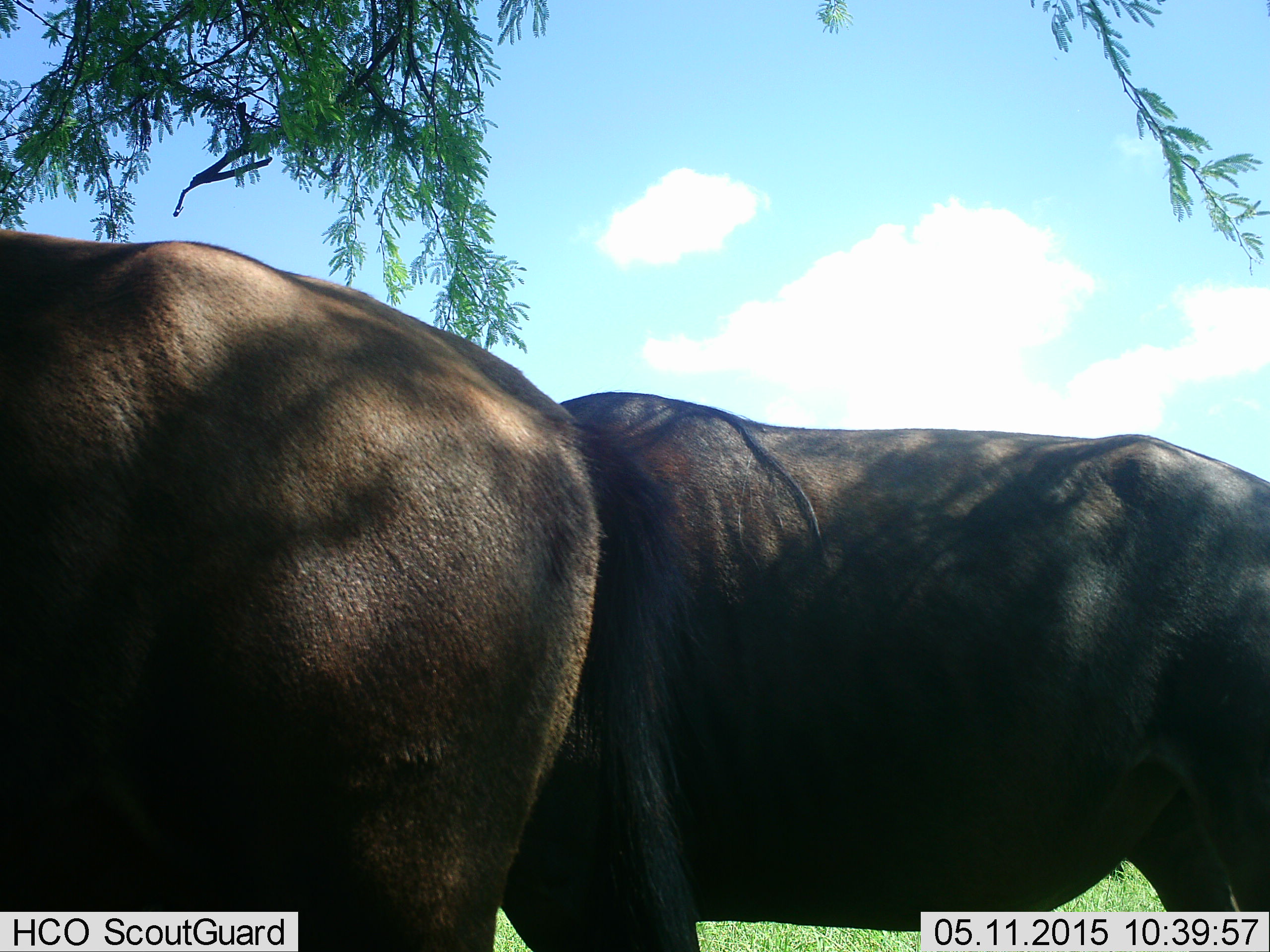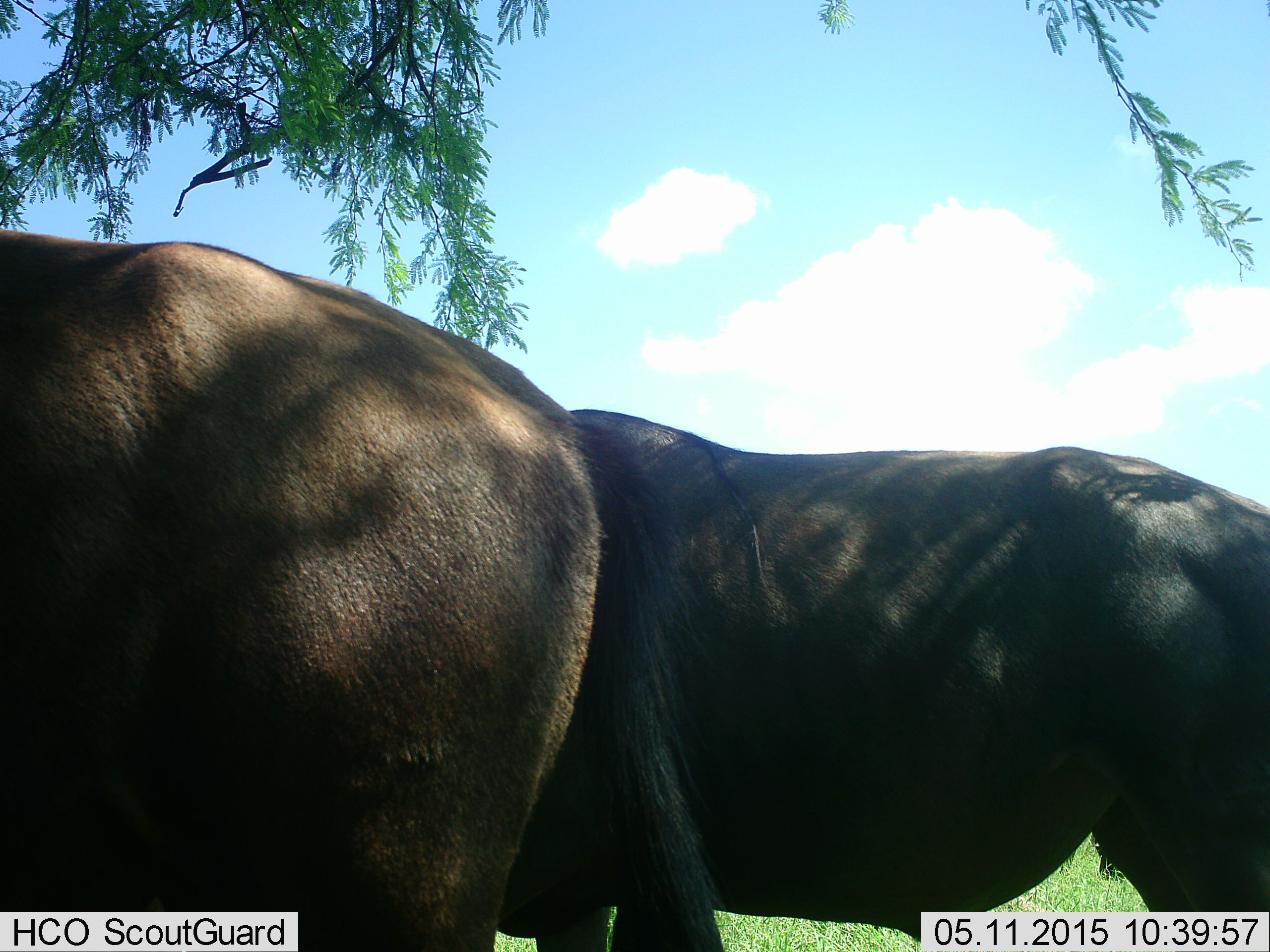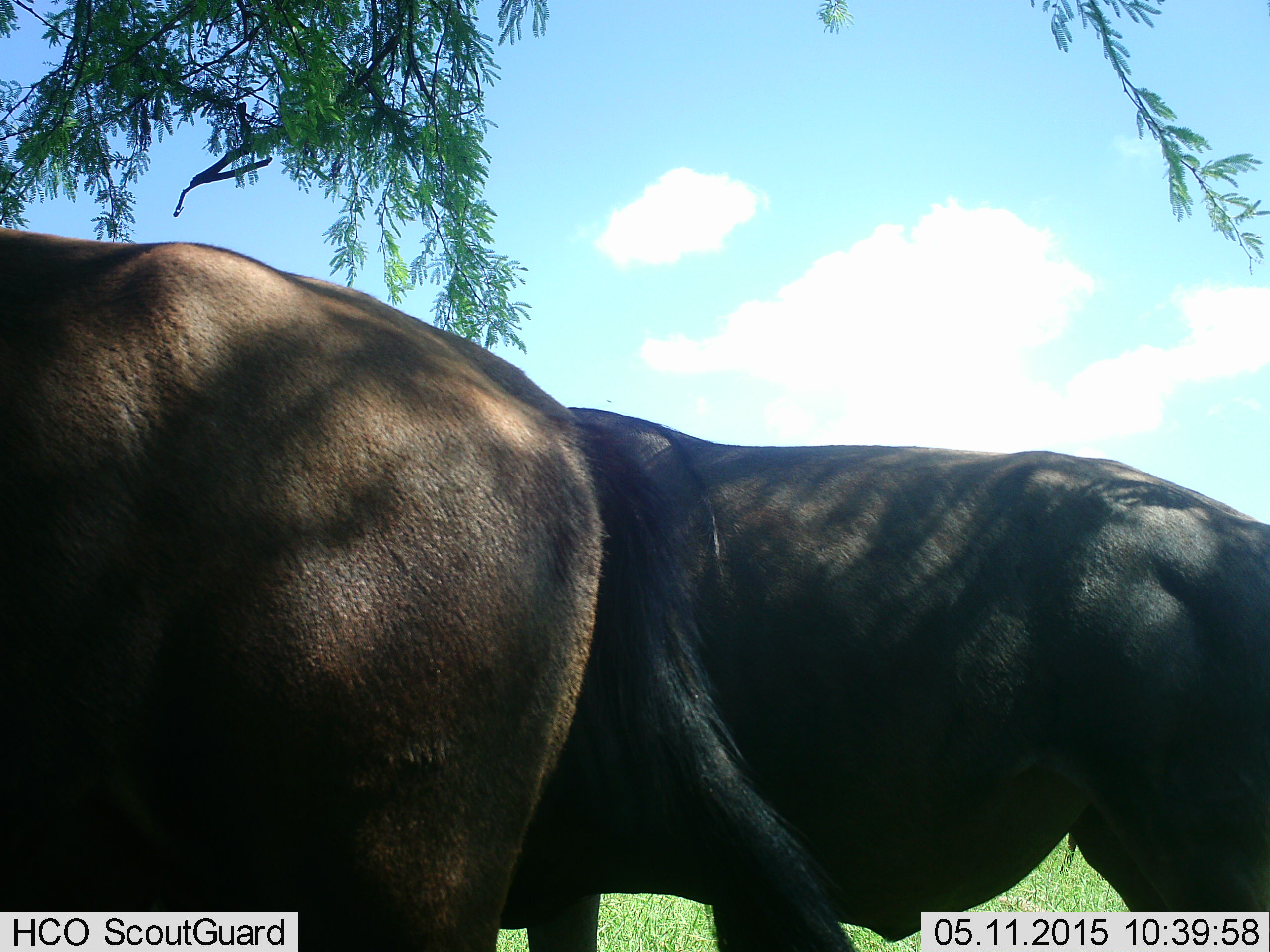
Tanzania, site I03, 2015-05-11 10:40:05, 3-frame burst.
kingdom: Animalia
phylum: Chordata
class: Mammalia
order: Artiodactyla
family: Bovidae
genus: Connochaetes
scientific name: Connochaetes taurinus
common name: blue wildebeest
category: wildebeest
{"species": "wildebeest (blue wildebeest) (Connochaetes taurinus)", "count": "2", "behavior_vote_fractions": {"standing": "90%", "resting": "0%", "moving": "10%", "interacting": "0%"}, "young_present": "0%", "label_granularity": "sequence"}